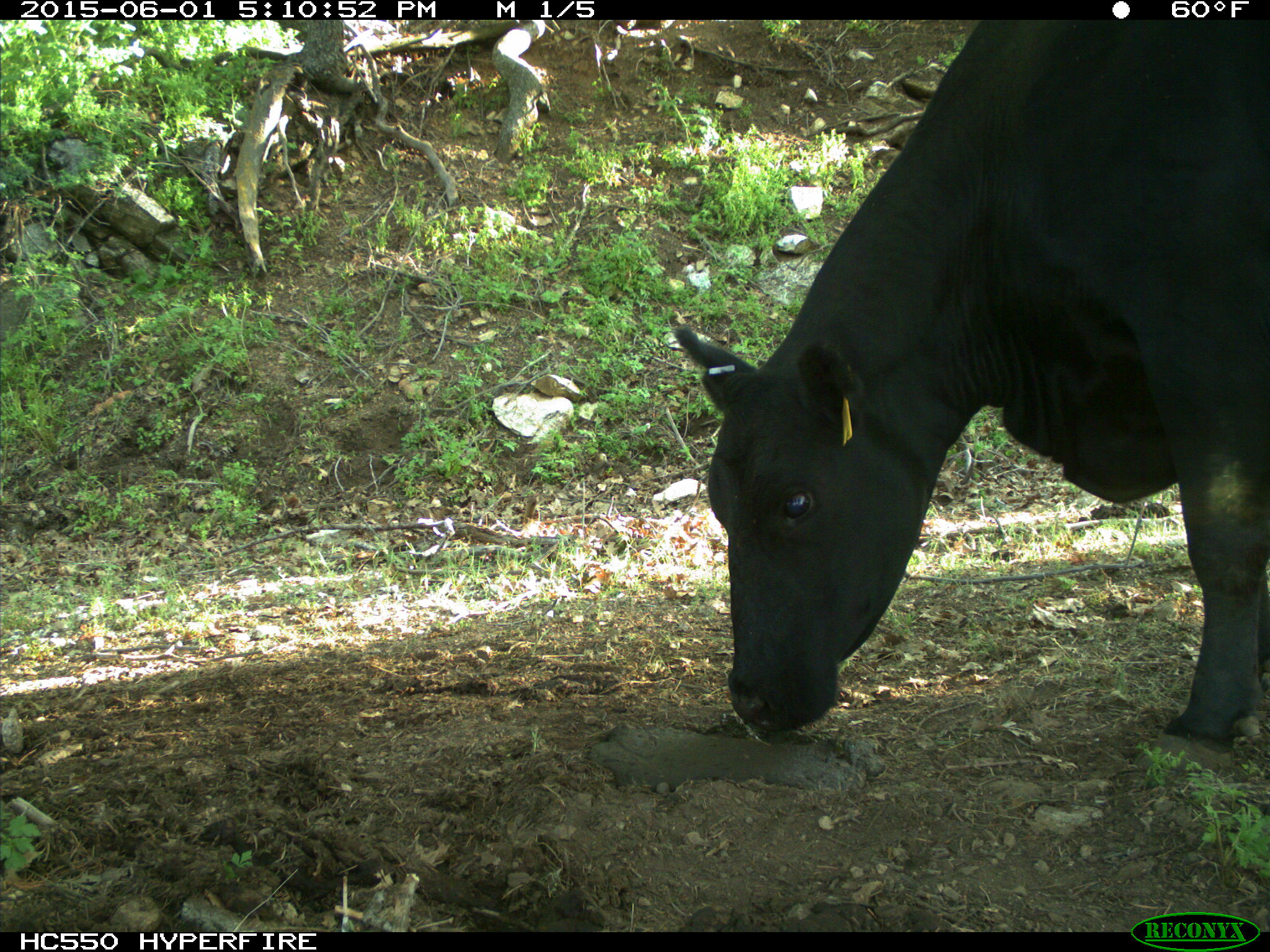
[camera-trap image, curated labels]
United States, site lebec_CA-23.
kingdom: Animalia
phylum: Chordata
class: Mammalia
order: Artiodactyla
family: Bovidae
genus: Bos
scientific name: Bos taurus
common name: domestic cow